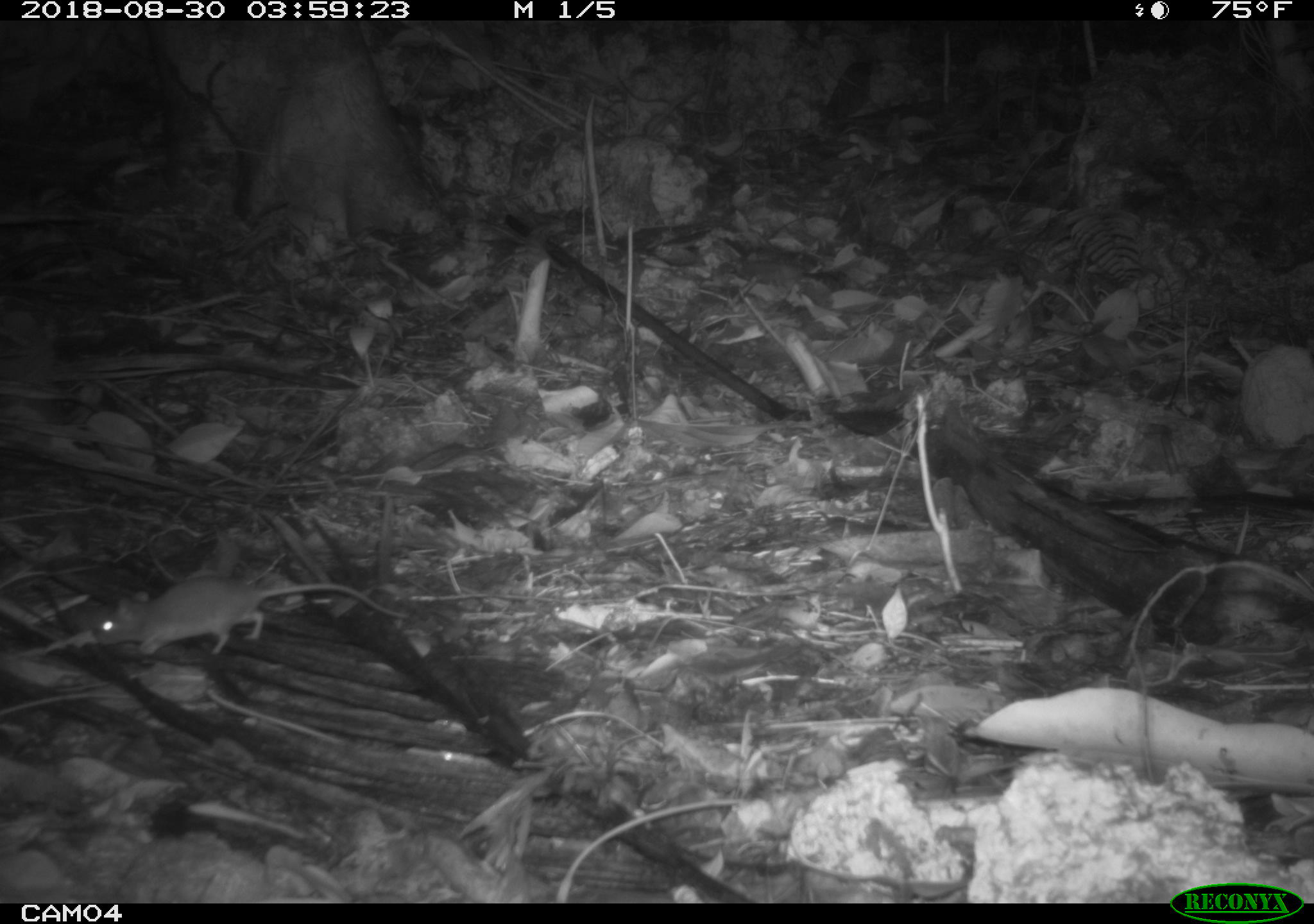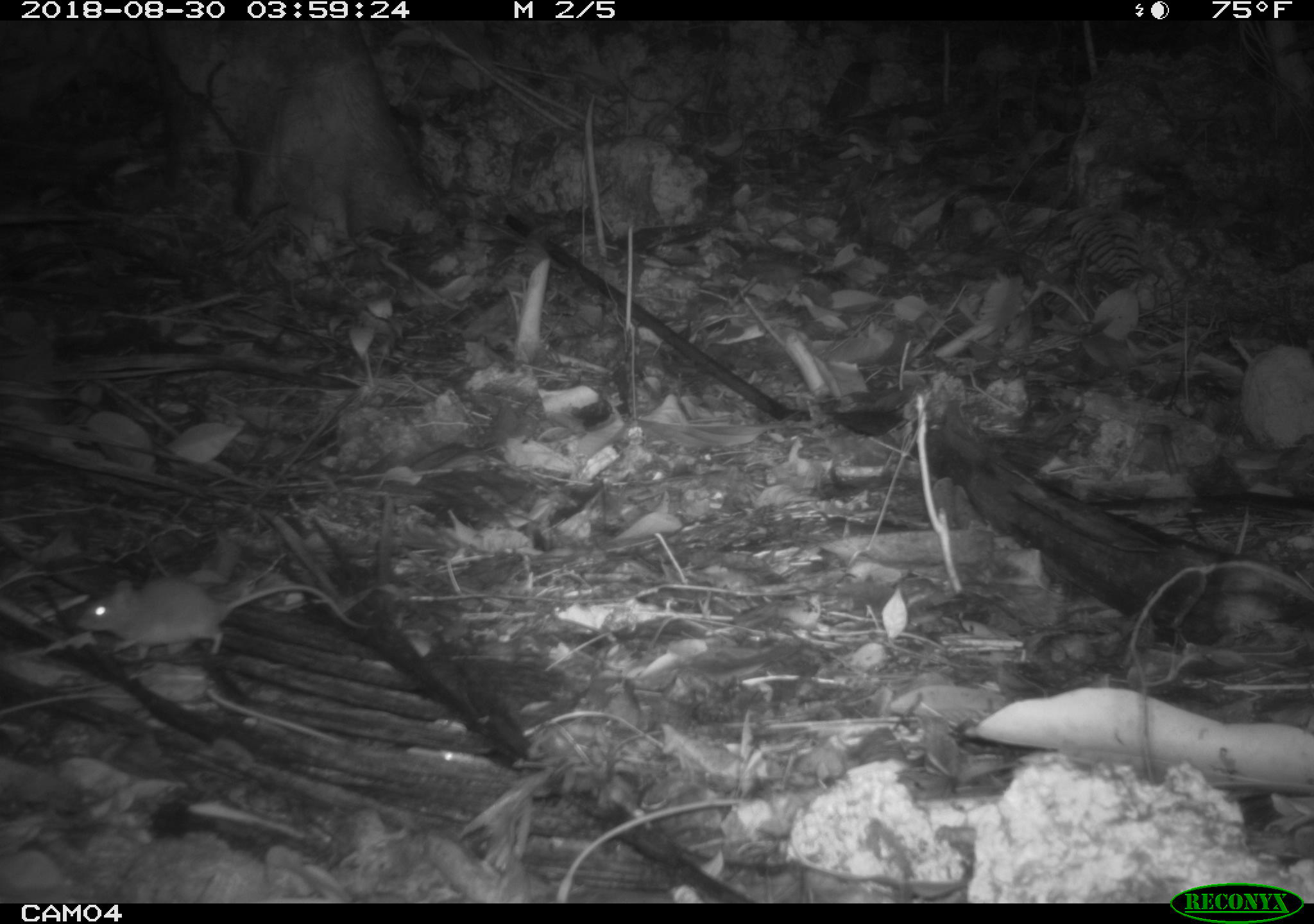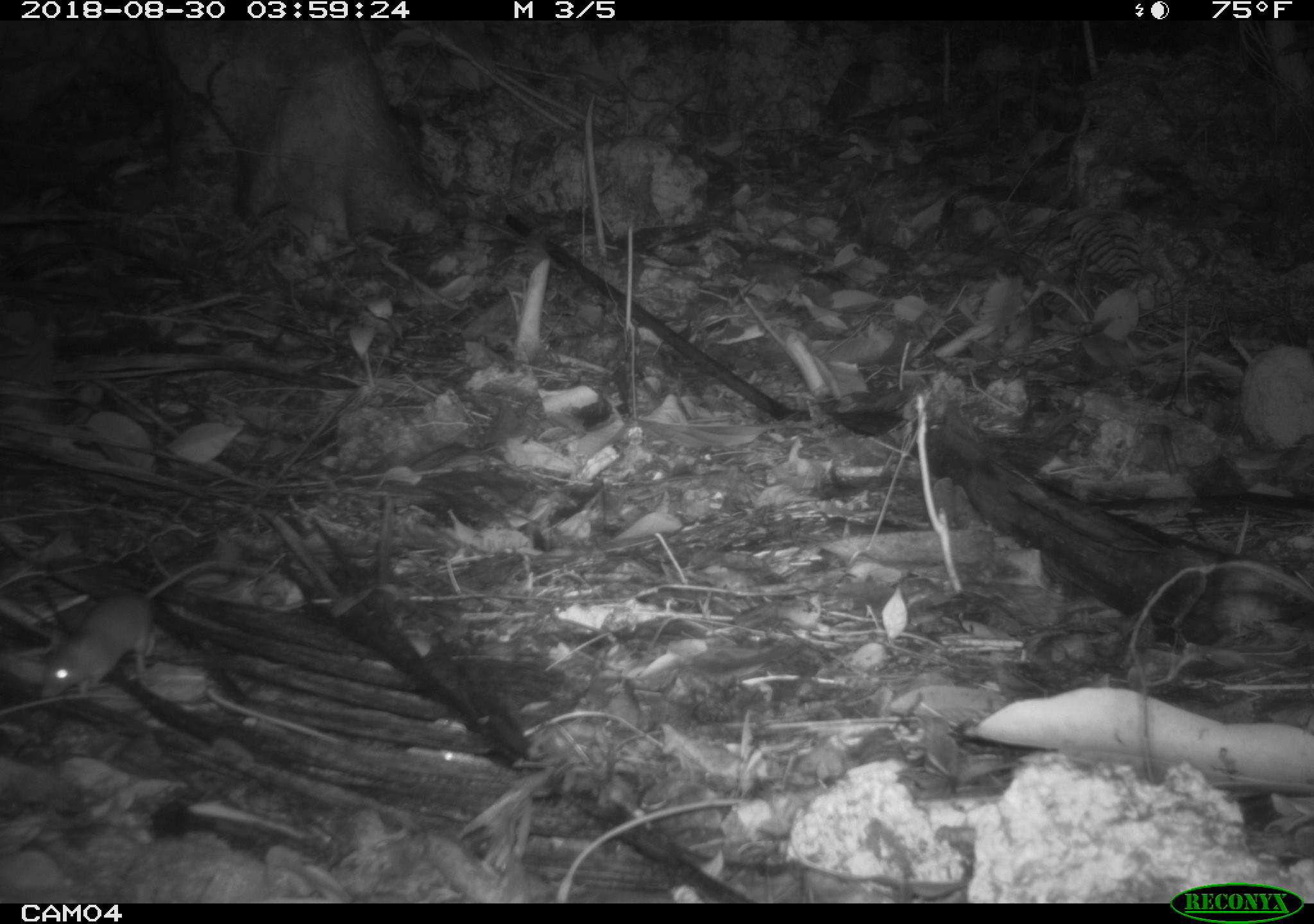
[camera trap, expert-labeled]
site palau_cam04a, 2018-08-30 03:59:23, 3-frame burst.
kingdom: Animalia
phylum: Chordata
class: Mammalia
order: Rodentia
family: Muridae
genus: Rattus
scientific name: Rattus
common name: rat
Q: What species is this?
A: Rat (Rattus).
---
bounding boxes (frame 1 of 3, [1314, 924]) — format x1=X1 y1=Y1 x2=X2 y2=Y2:
rat: x1=89 y1=572 x2=413 y2=678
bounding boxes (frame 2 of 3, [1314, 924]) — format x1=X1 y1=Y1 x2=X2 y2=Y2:
rat: x1=79 y1=571 x2=383 y2=674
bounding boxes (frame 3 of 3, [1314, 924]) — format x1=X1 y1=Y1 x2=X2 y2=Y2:
rat: x1=31 y1=542 x2=246 y2=703